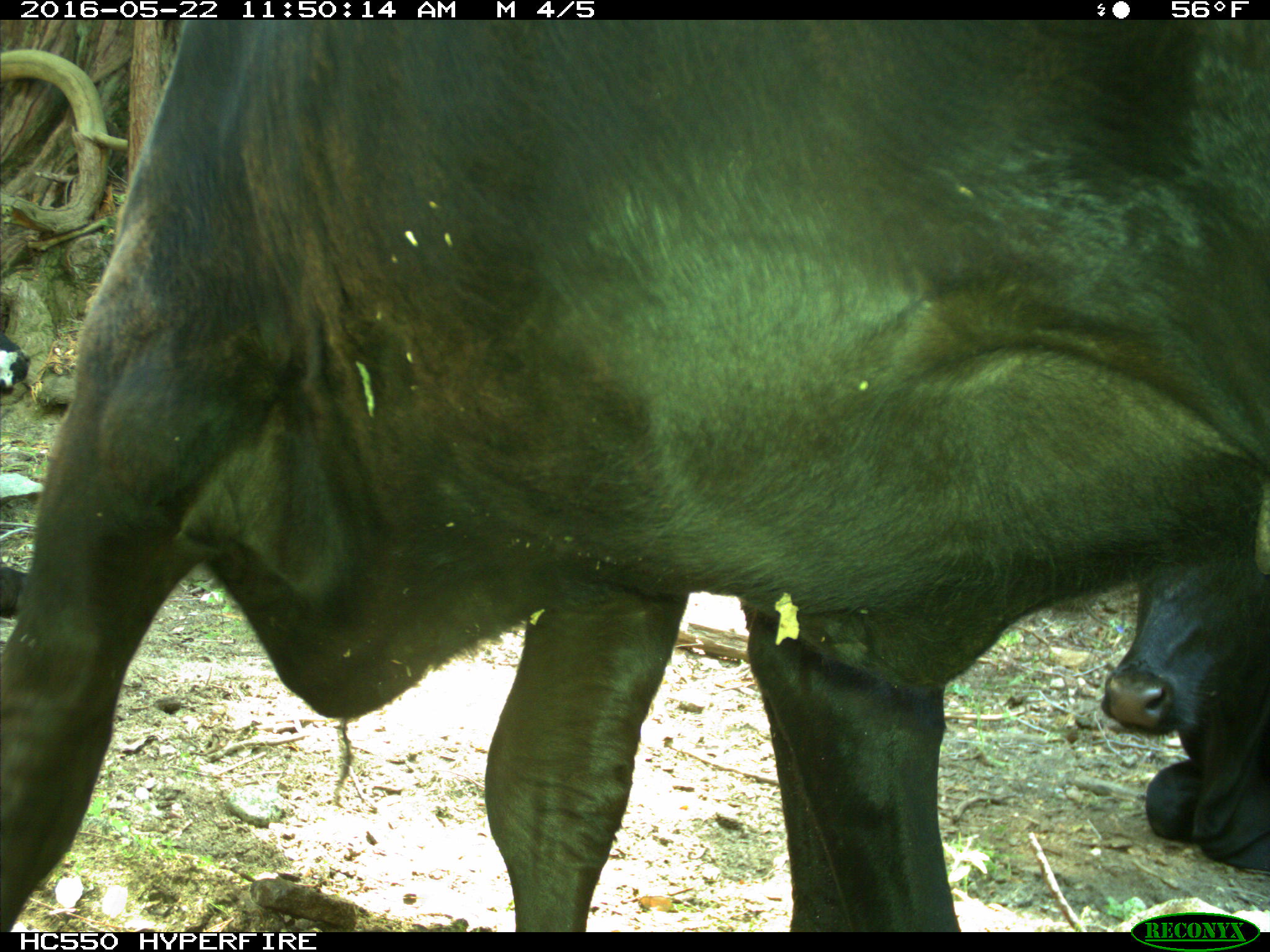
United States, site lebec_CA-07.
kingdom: Animalia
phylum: Chordata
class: Mammalia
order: Artiodactyla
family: Bovidae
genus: Bos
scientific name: Bos taurus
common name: domestic cow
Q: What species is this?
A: Bos taurus (domestic cow).